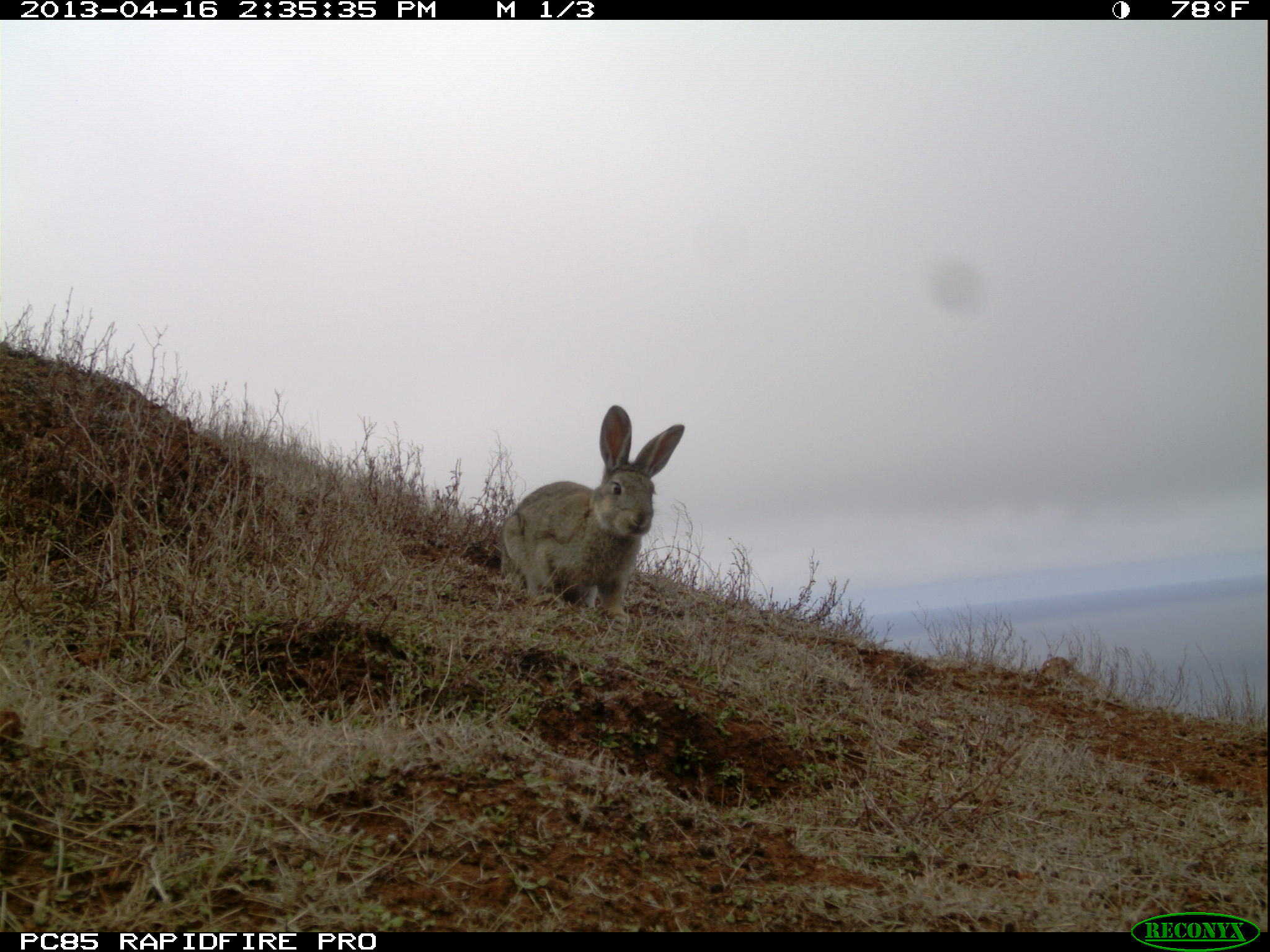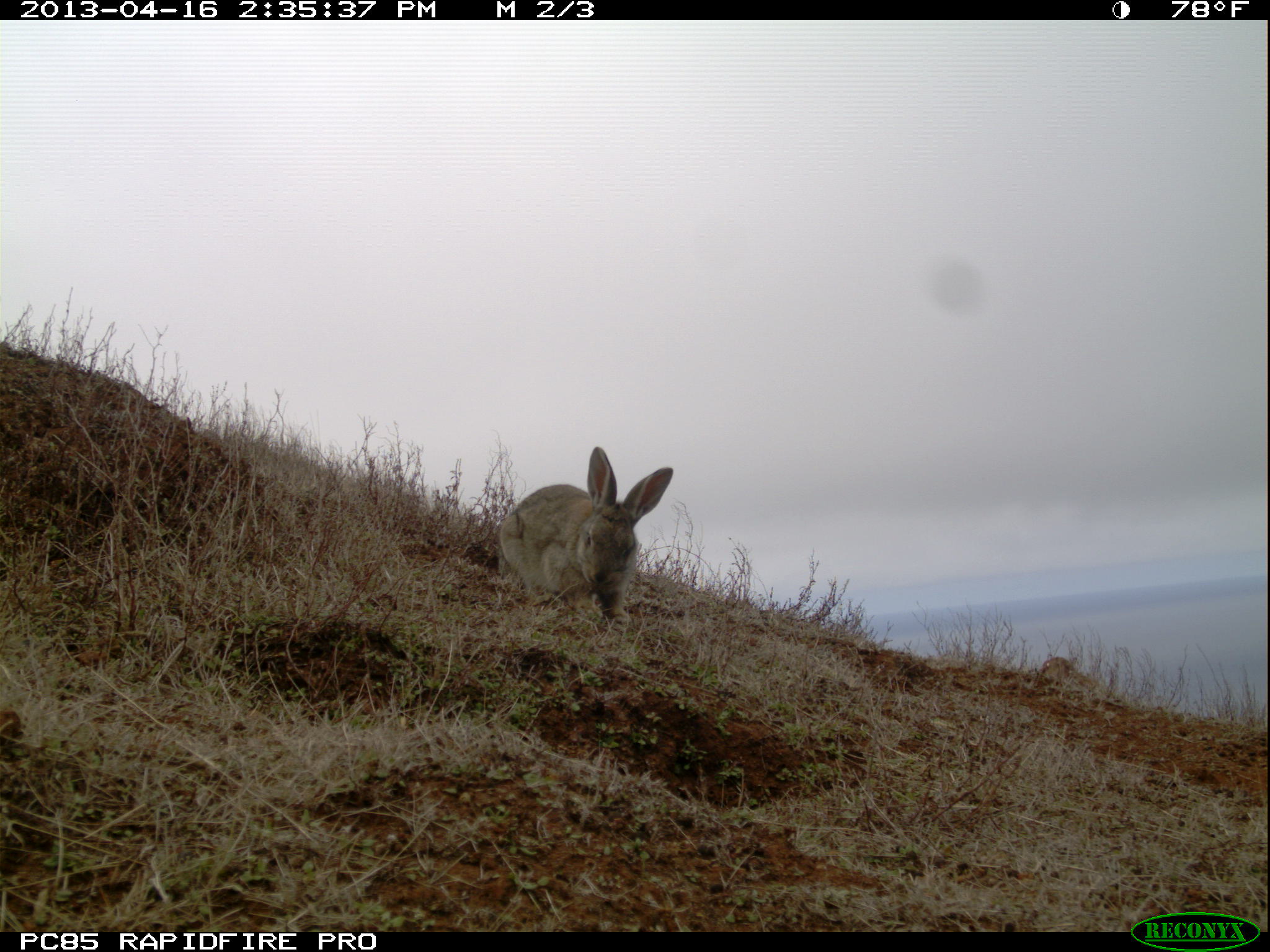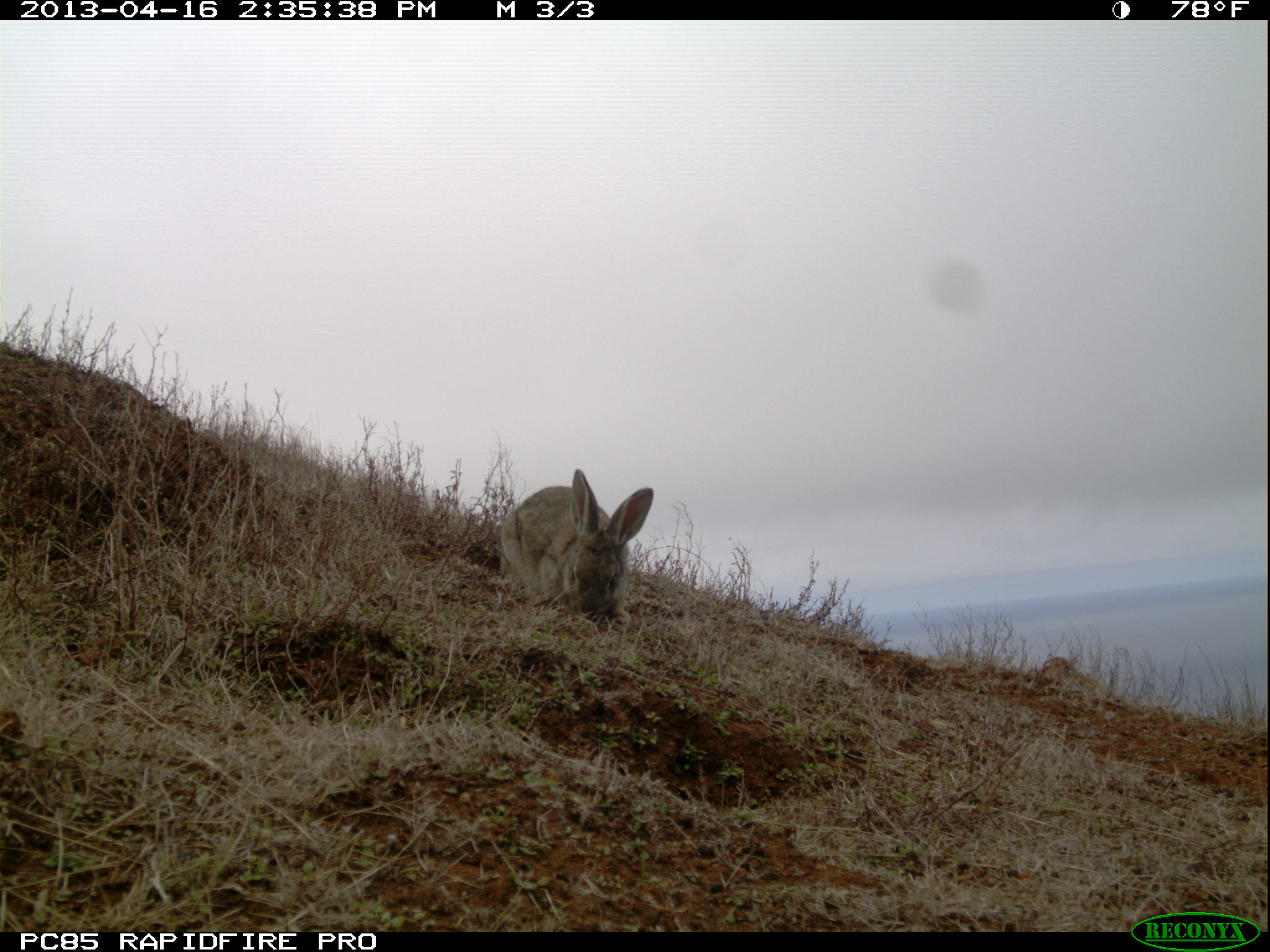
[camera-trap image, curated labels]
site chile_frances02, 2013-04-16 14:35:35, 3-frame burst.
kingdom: Animalia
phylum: Chordata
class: Mammalia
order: Lagomorpha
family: Leporidae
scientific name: Leporidae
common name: rabbits and hares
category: rabbit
Rabbit (rabbits and hares) (Leporidae).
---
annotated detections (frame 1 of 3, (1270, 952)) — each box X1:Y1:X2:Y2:
rabbit: 492:407:687:620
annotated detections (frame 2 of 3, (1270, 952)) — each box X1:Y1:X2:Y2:
rabbit: 492:447:674:623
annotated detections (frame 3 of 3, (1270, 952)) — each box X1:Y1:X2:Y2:
rabbit: 494:469:653:625